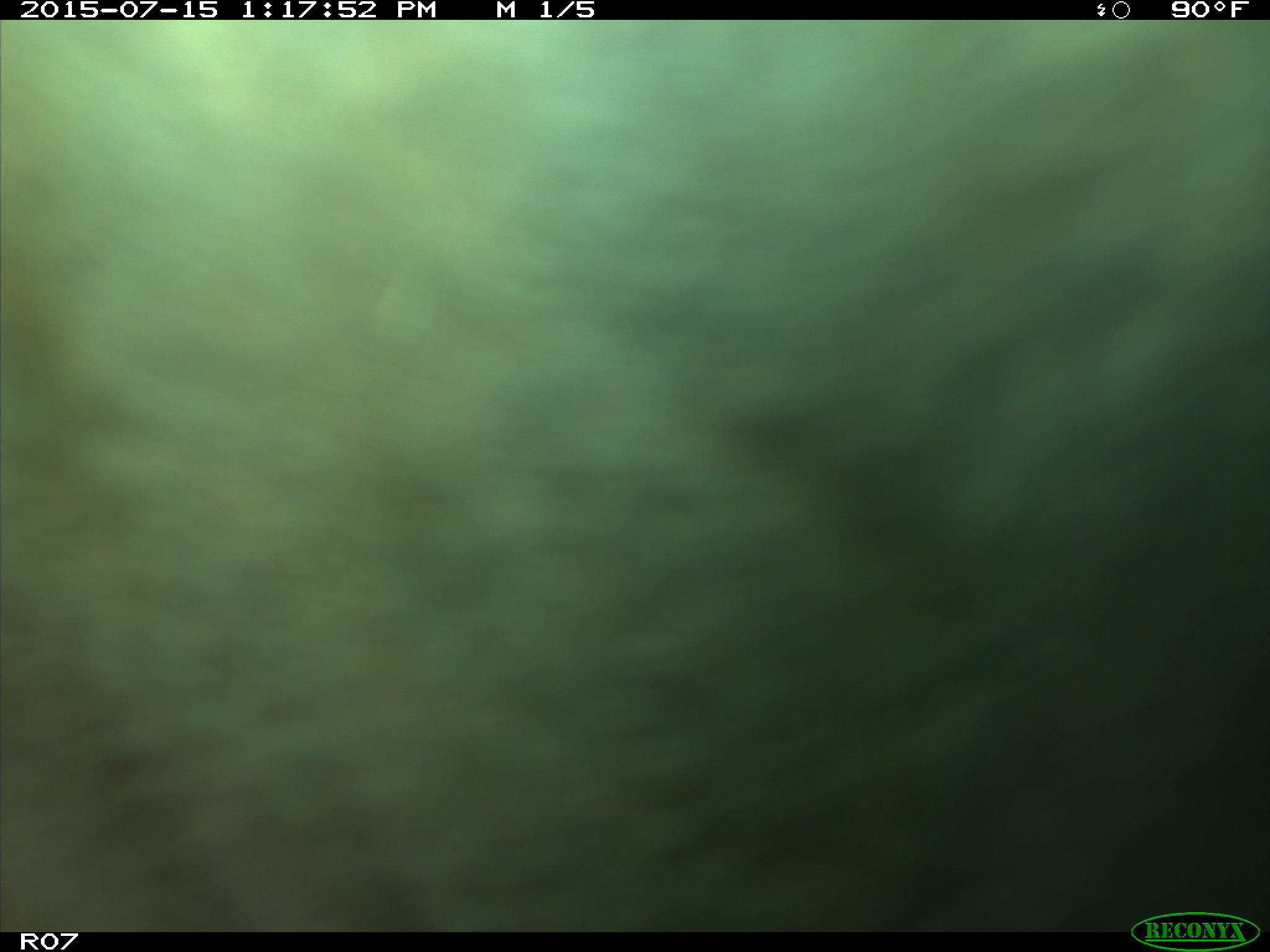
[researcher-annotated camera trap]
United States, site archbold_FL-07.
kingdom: Animalia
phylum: Chordata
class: Mammalia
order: Artiodactyla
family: Bovidae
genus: Bos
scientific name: Bos taurus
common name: domestic cow